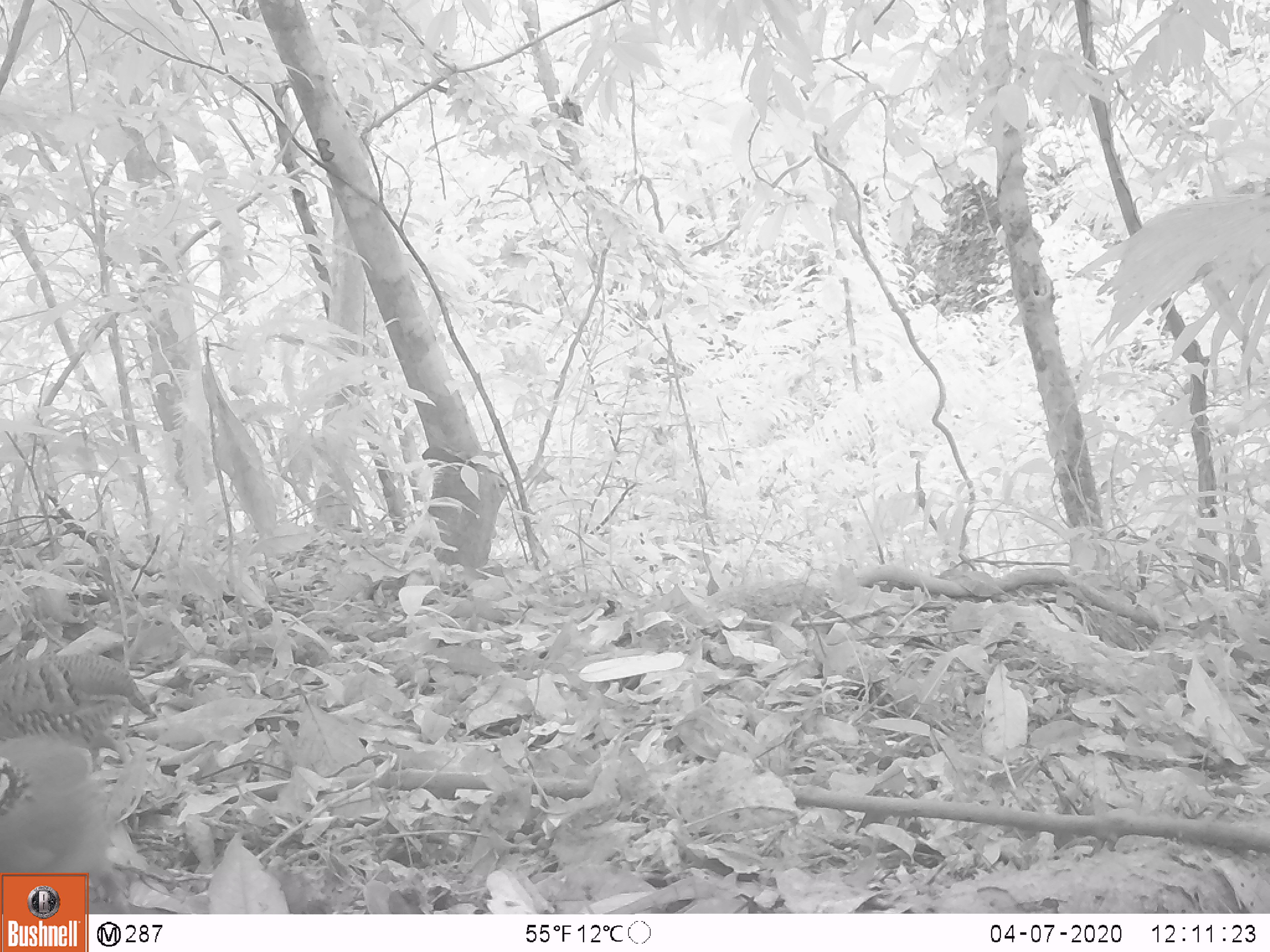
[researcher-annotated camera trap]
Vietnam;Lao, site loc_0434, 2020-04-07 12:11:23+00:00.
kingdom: Animalia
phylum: Chordata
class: Aves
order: Galliformes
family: Phasianidae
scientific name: Phasianidae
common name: partridge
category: unidentified partridge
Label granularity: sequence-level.